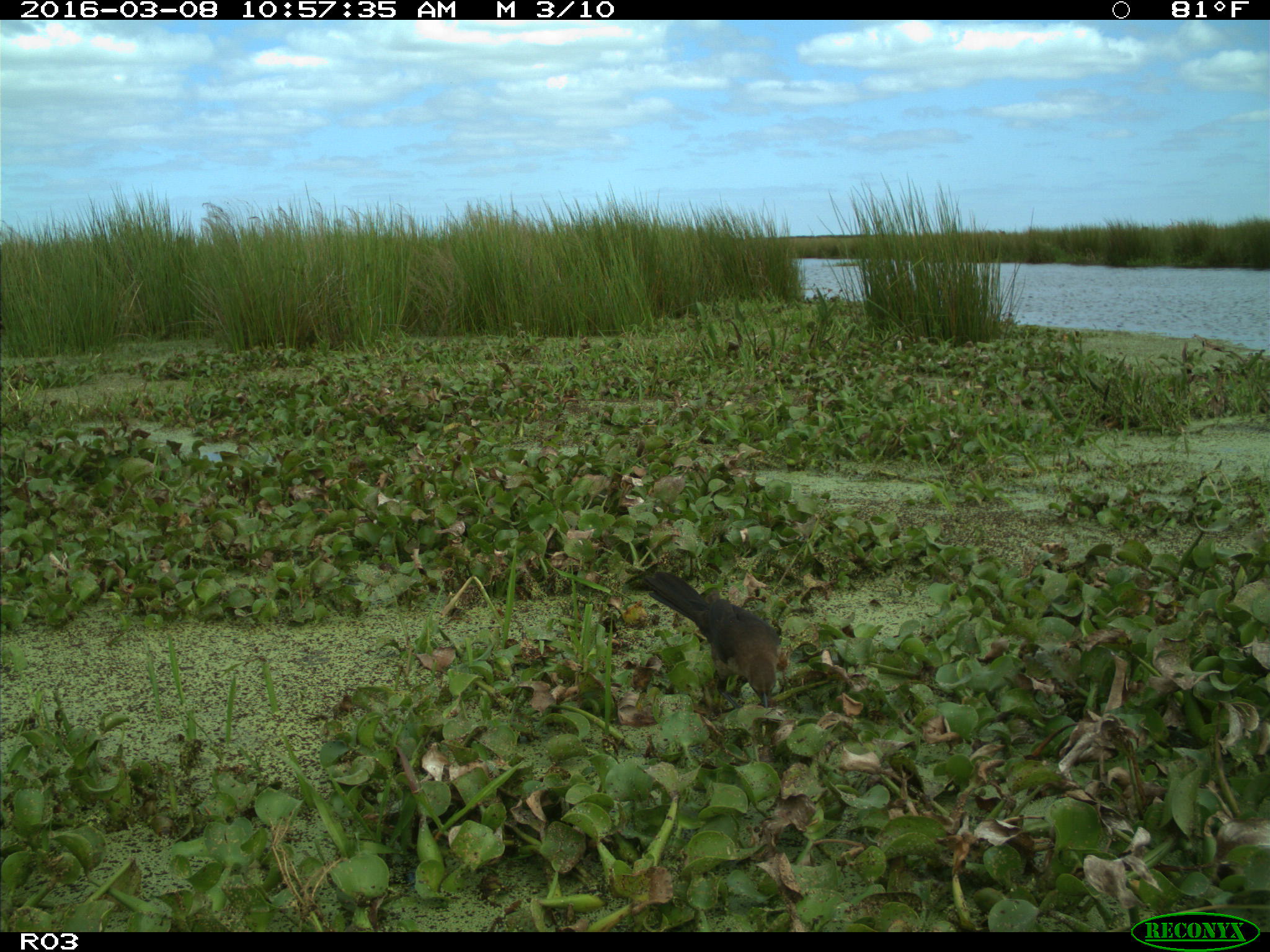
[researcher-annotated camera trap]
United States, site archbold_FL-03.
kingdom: Animalia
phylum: Chordata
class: Aves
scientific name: Aves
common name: birds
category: unidentified bird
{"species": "unidentified bird (birds) (Aves)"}